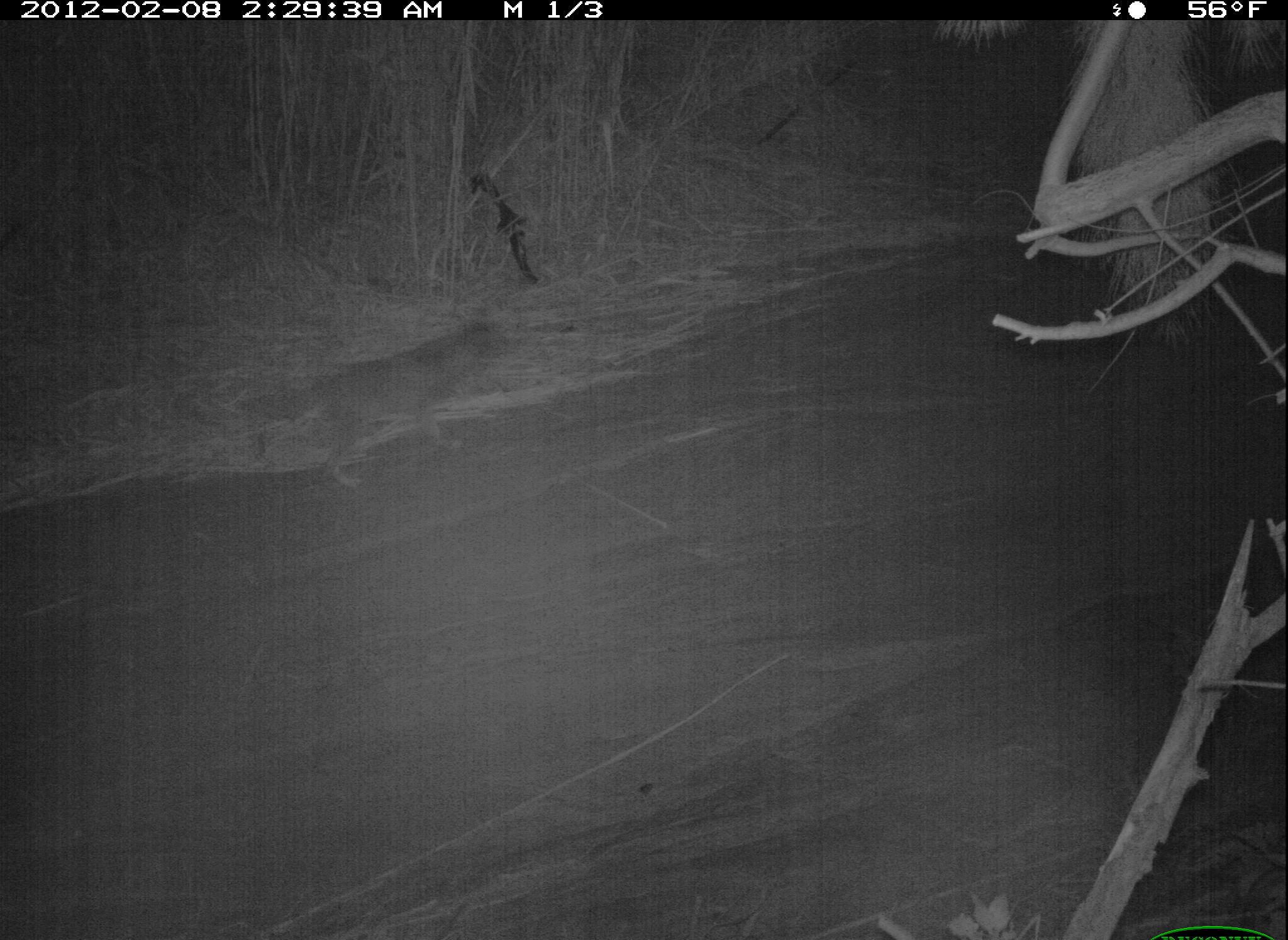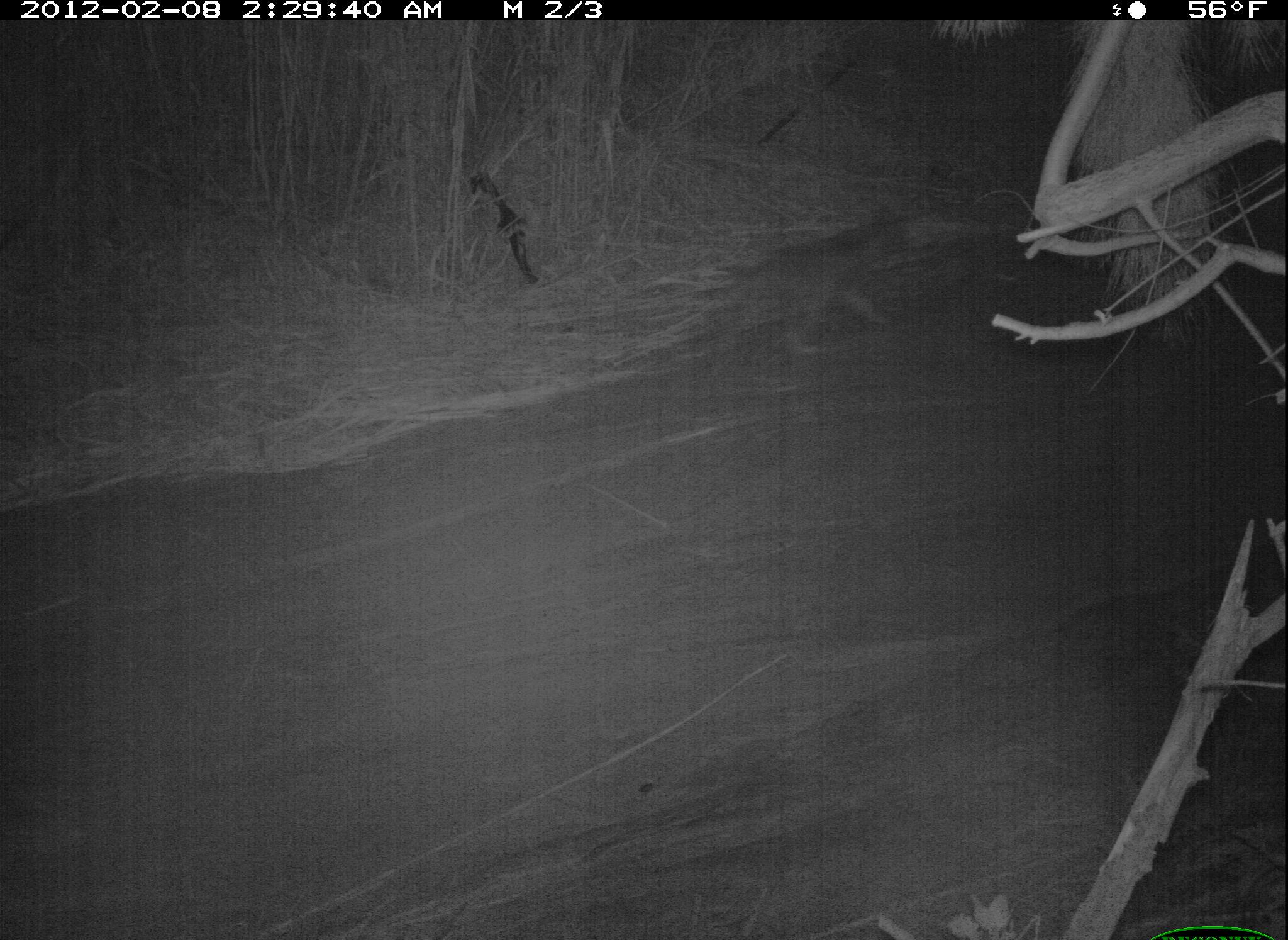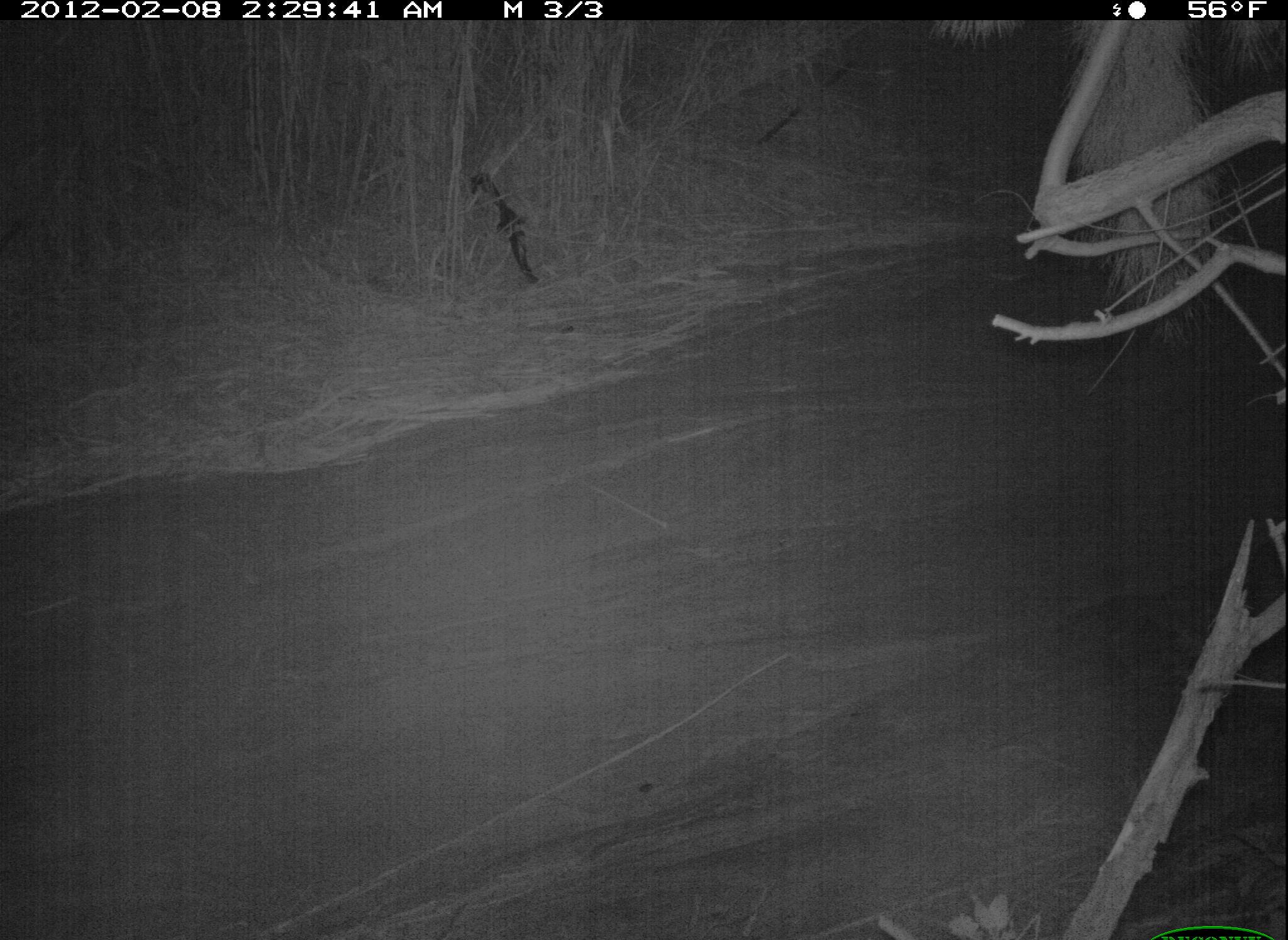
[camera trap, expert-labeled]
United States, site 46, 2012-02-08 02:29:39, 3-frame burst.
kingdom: Animalia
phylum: Chordata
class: Mammalia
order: Carnivora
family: Canidae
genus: Canis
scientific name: Canis latrans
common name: coyote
Coyote (Canis latrans).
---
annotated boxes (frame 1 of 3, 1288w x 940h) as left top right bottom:
coyote: 237 311 522 496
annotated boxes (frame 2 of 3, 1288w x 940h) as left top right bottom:
coyote: 689 187 931 391